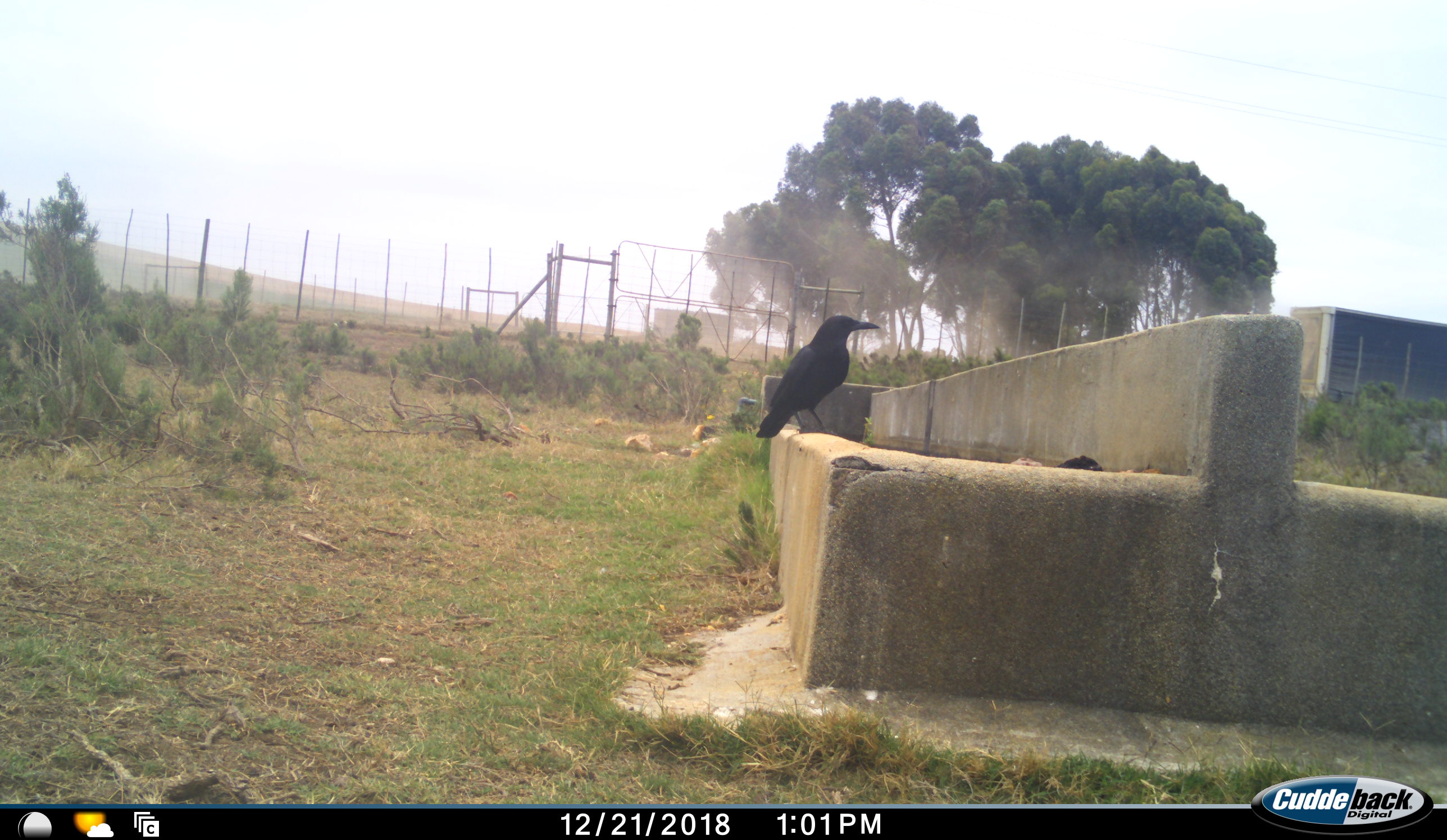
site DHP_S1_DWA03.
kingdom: Animalia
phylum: Chordata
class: Aves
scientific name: Aves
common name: bird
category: birdother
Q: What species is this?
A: Birdother (bird) (Aves).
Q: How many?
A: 1.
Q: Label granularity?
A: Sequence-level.